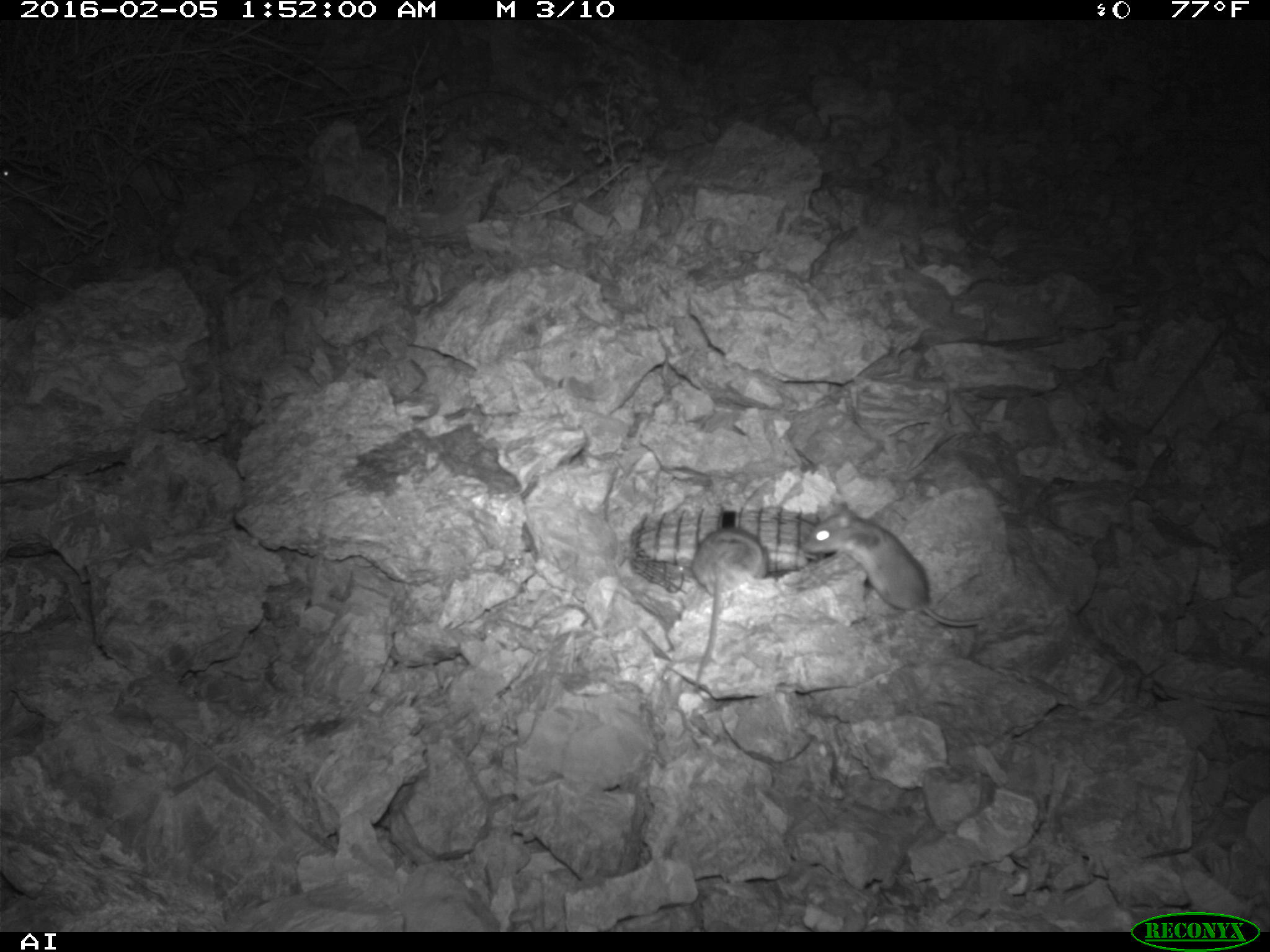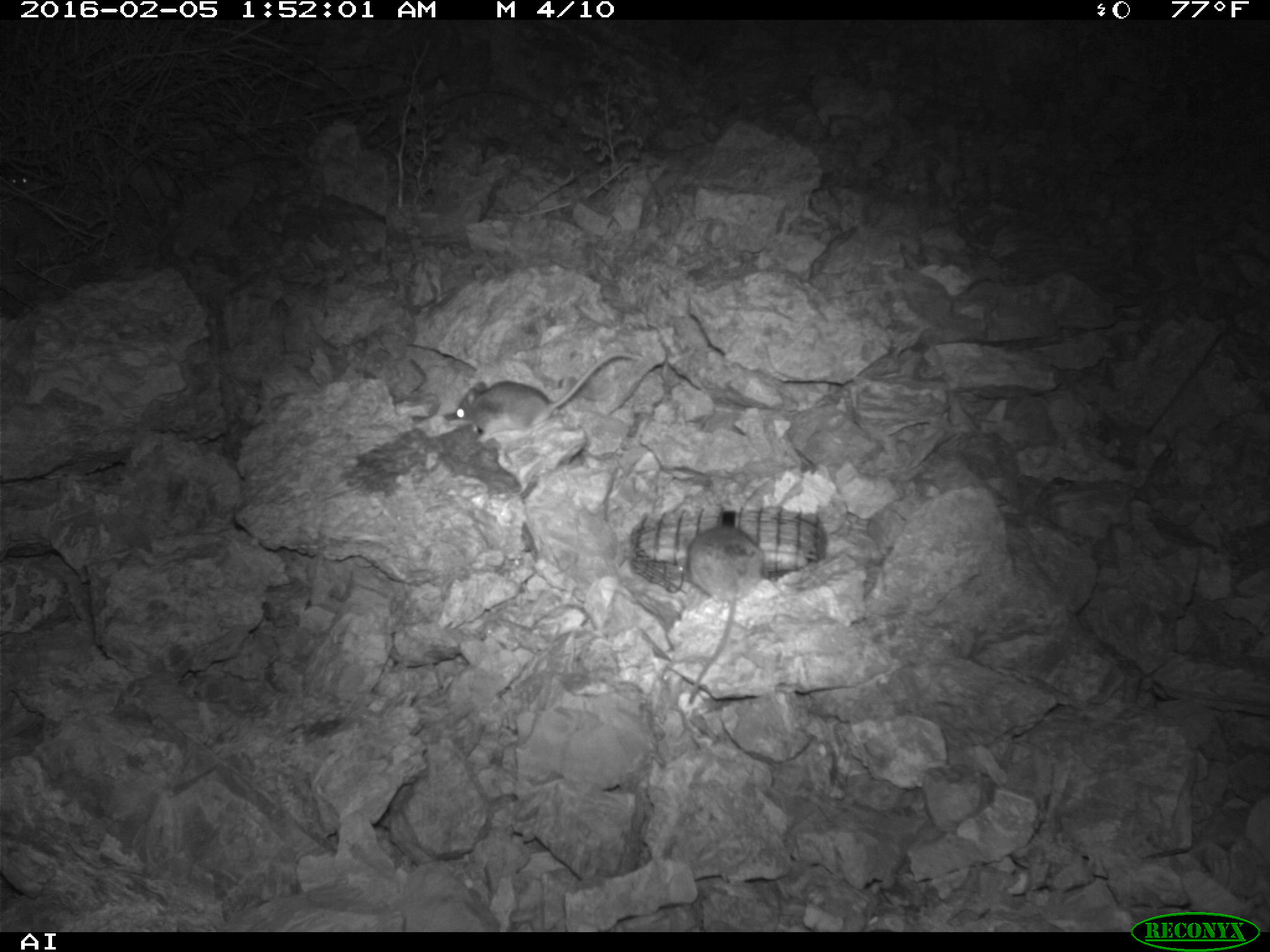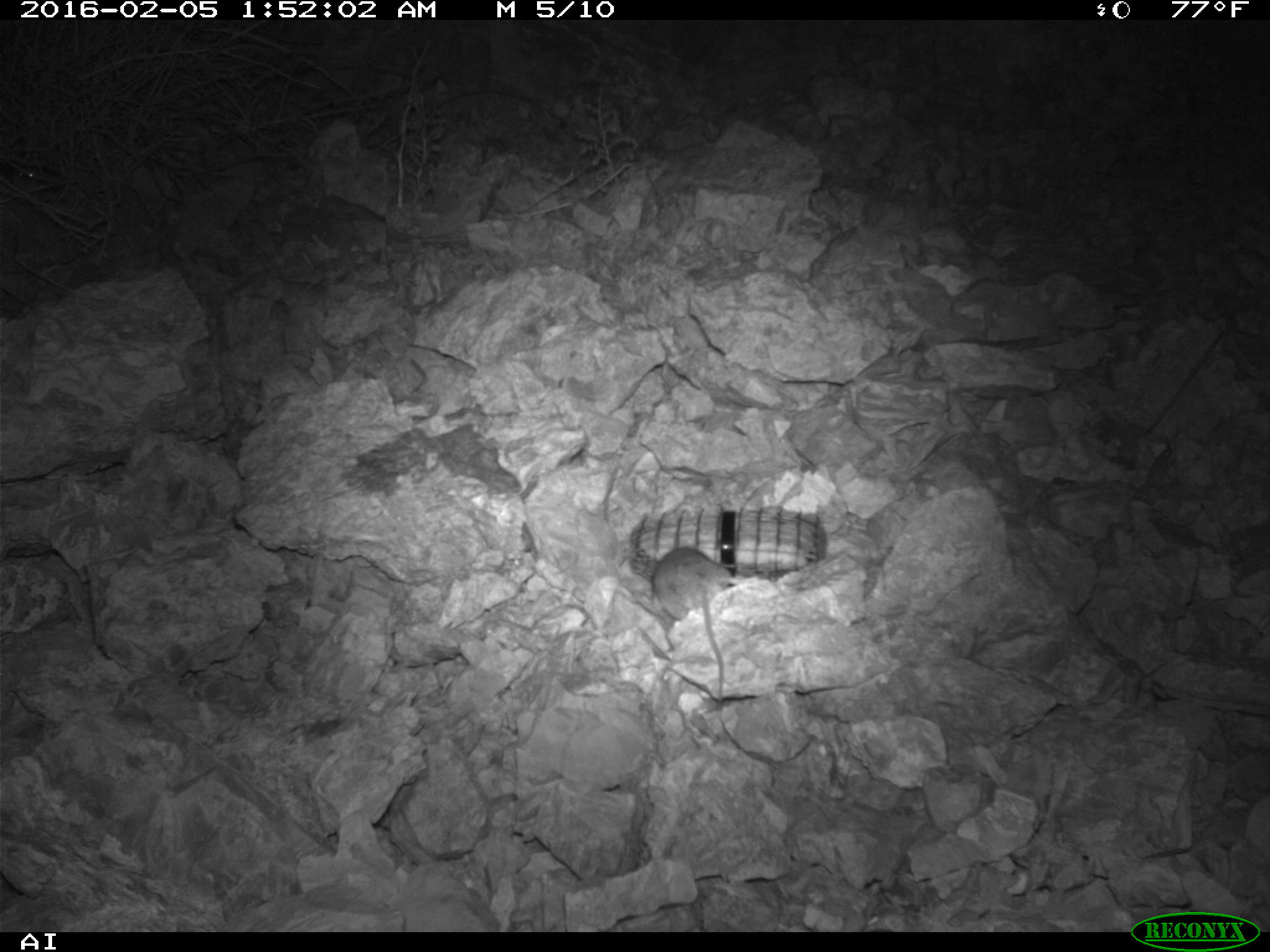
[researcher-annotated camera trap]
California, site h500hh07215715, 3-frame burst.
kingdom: Animalia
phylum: Chordata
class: Mammalia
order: Rodentia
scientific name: Rodentia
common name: rodent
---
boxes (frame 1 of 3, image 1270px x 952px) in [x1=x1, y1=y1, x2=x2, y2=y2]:
rodent: [x1=798, y1=501, x2=989, y2=627]; [x1=690, y1=527, x2=767, y2=697]; [x1=1, y1=167, x2=9, y2=178]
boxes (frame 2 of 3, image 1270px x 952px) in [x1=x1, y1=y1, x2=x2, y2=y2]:
rodent: [x1=451, y1=351, x2=642, y2=432]; [x1=683, y1=527, x2=763, y2=702]; [x1=3, y1=173, x2=29, y2=195]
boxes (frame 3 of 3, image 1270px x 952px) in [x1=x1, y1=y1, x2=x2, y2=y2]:
rodent: [x1=652, y1=548, x2=739, y2=700]; [x1=17, y1=161, x2=63, y2=193]